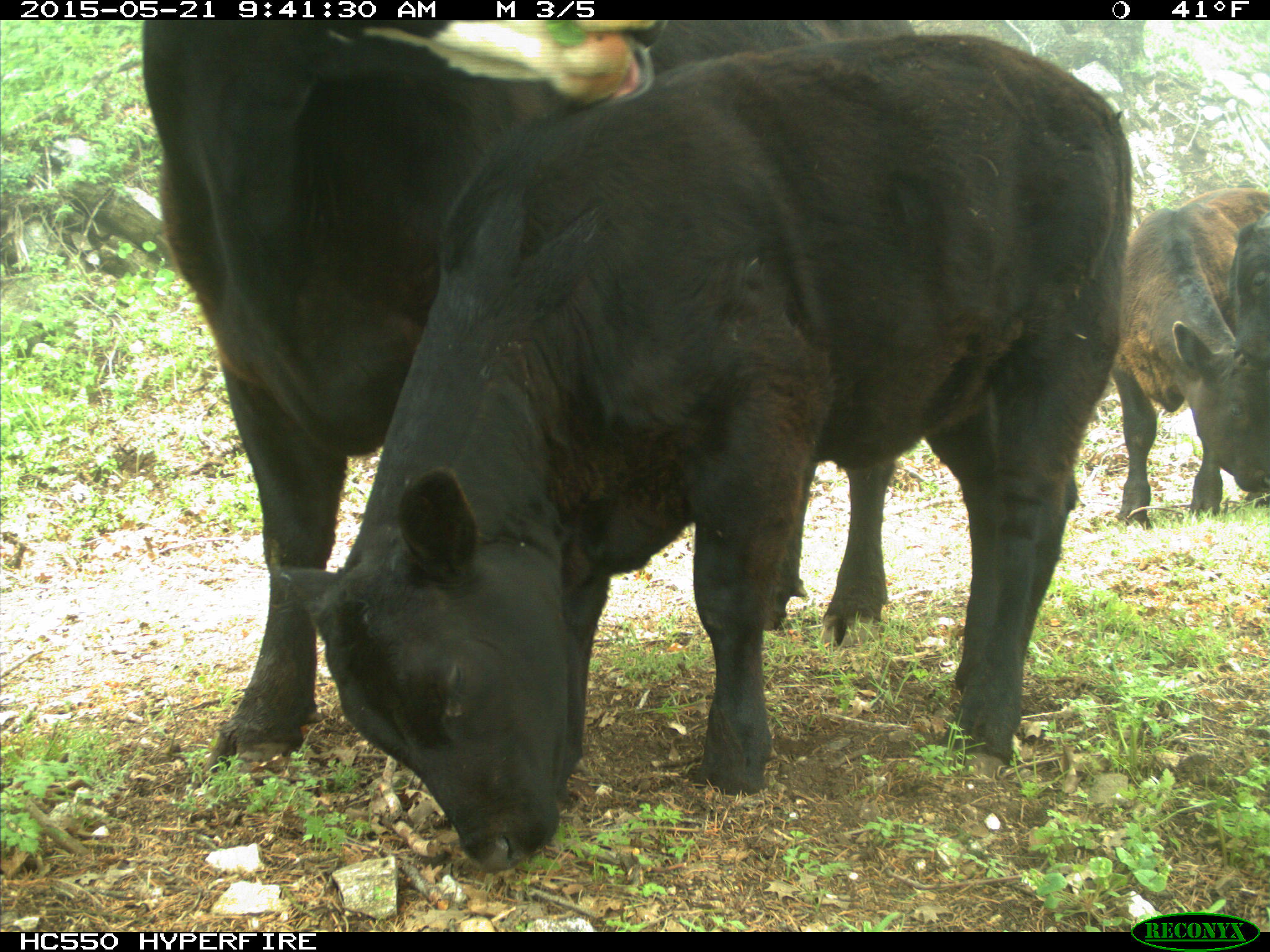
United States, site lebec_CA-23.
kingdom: Animalia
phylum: Chordata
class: Mammalia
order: Artiodactyla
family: Bovidae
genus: Bos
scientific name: Bos taurus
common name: domestic cow